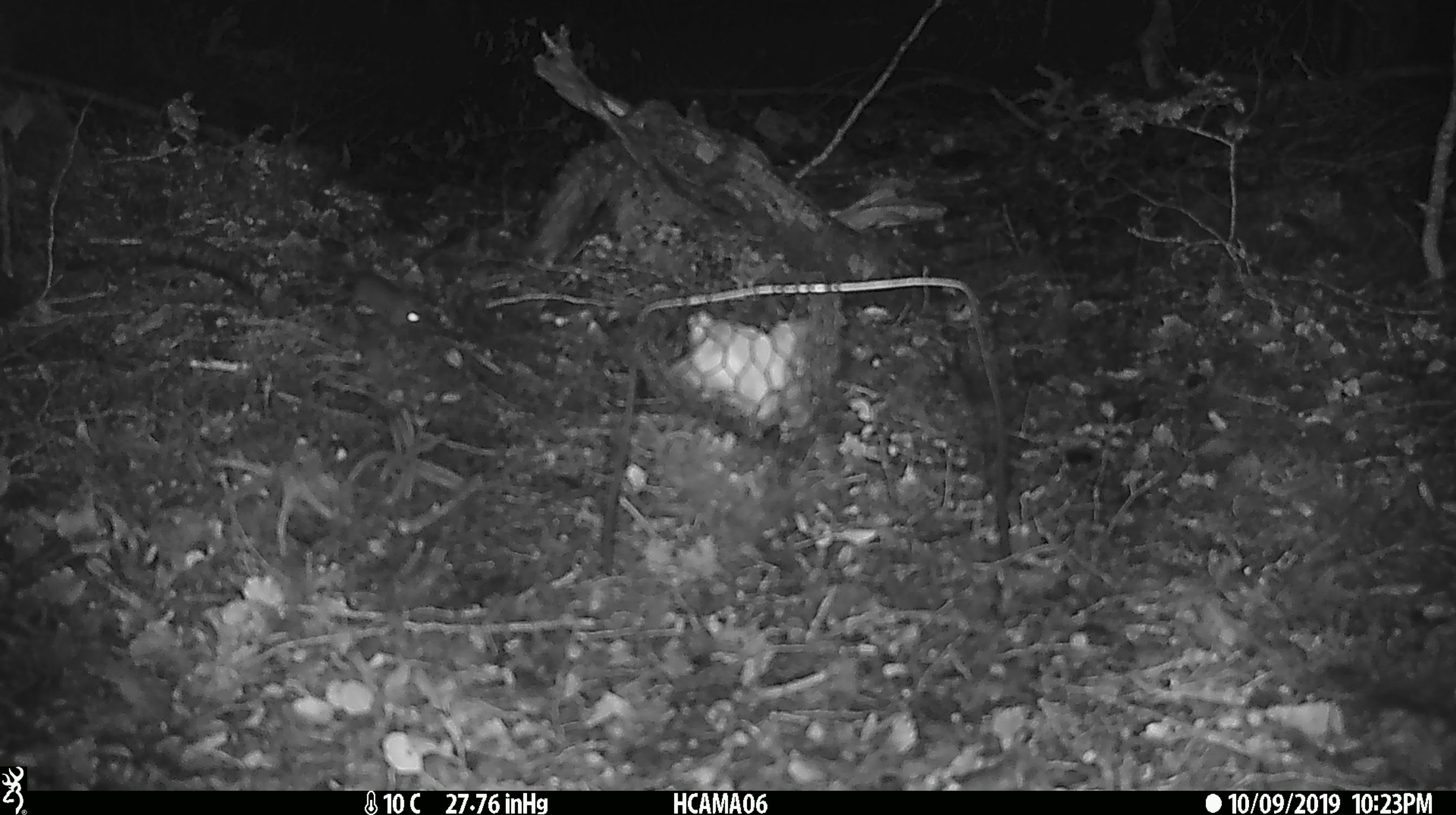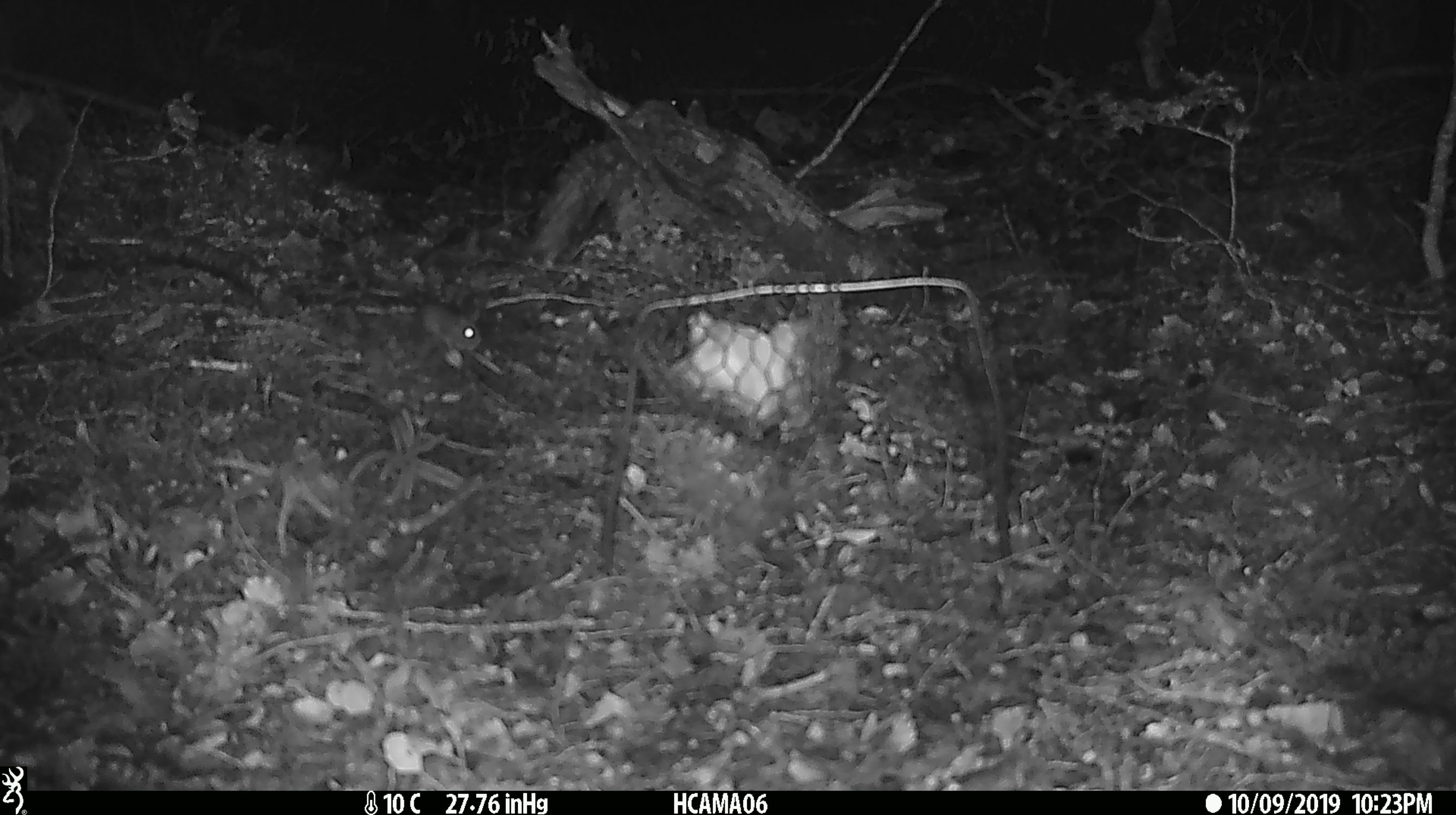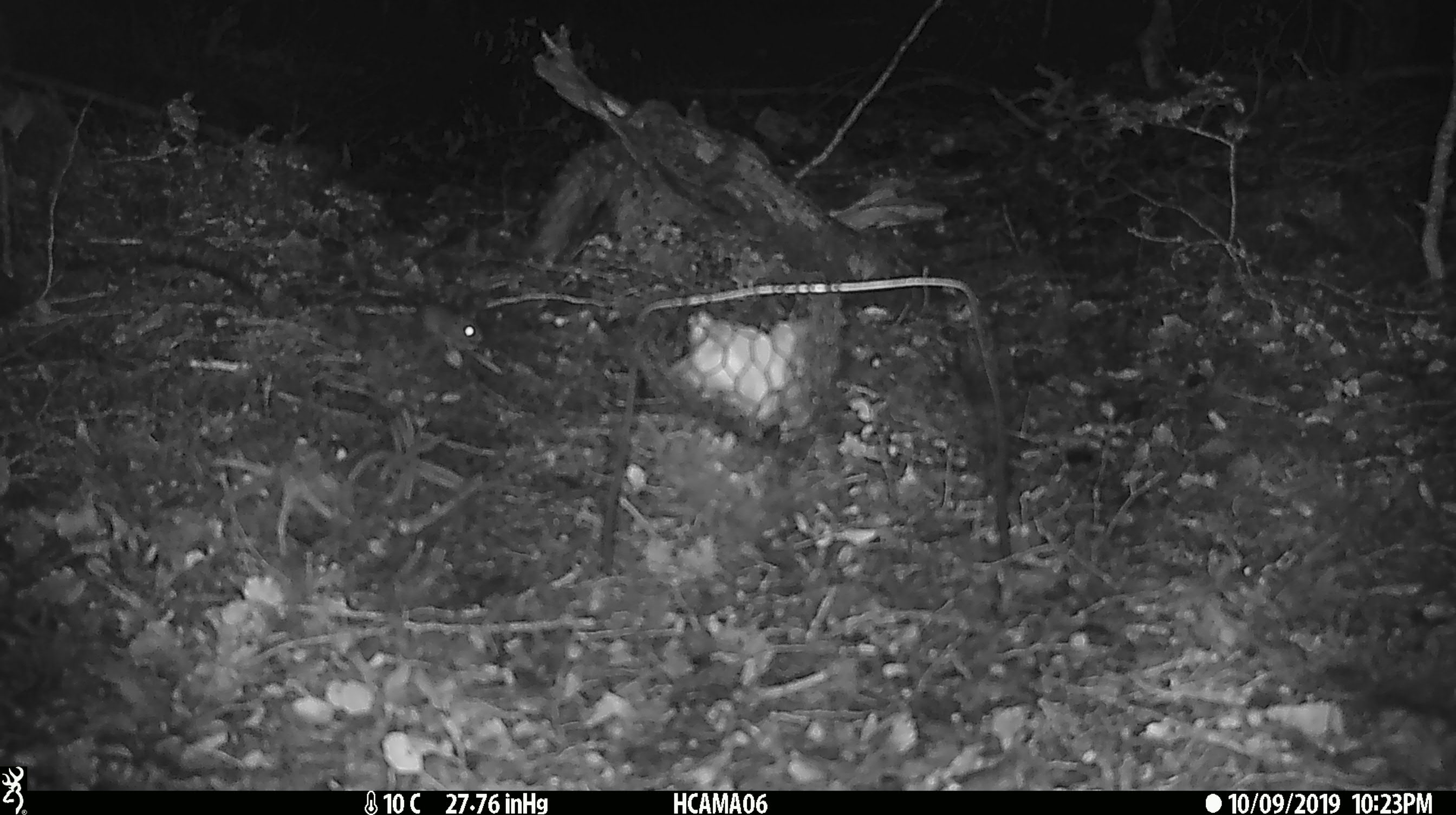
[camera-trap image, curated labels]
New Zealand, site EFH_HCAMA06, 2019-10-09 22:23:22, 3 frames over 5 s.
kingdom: Animalia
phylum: Chordata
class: Mammalia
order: Rodentia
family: Muridae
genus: Mus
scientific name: Mus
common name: mouse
Mouse (Mus).